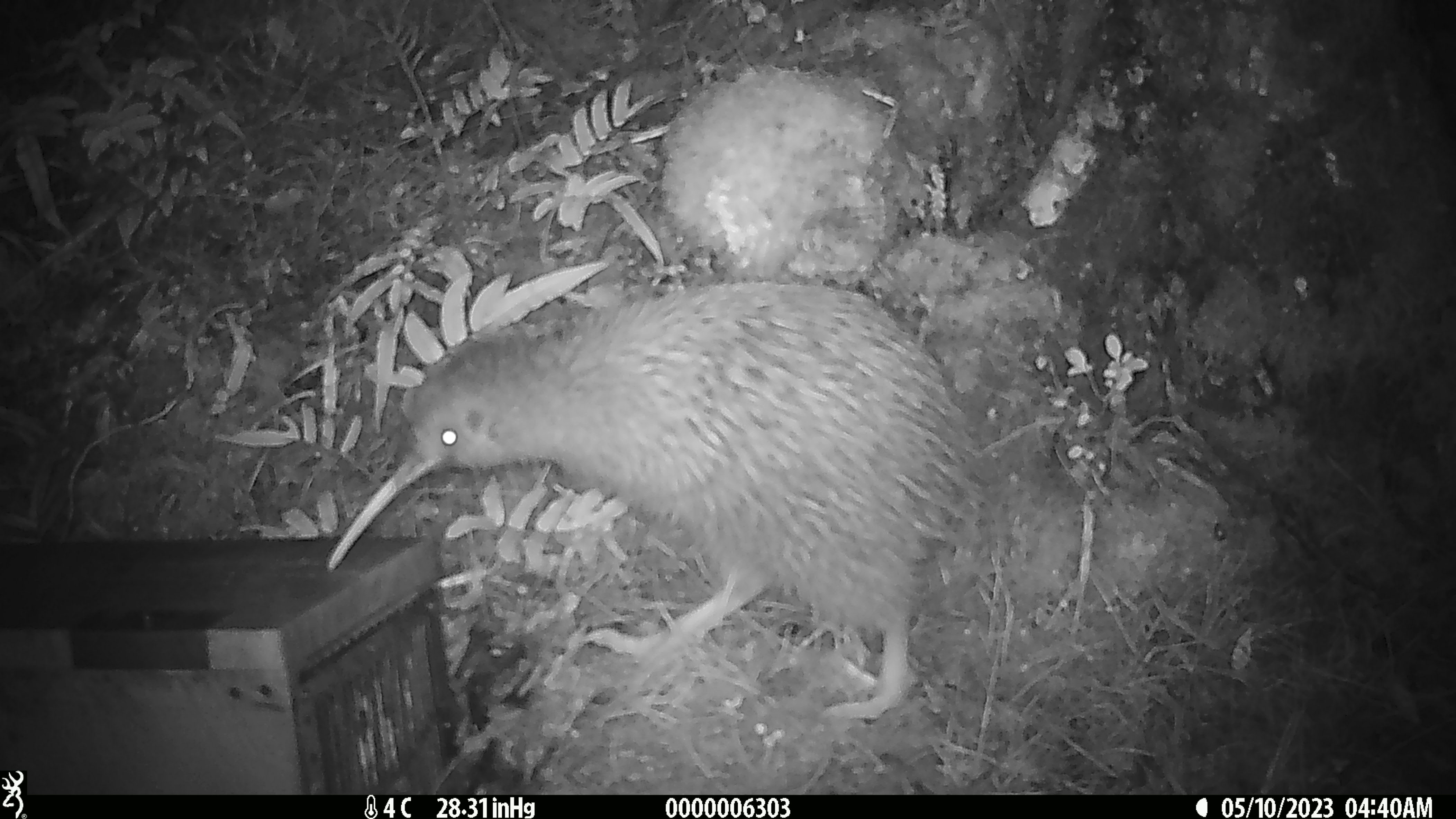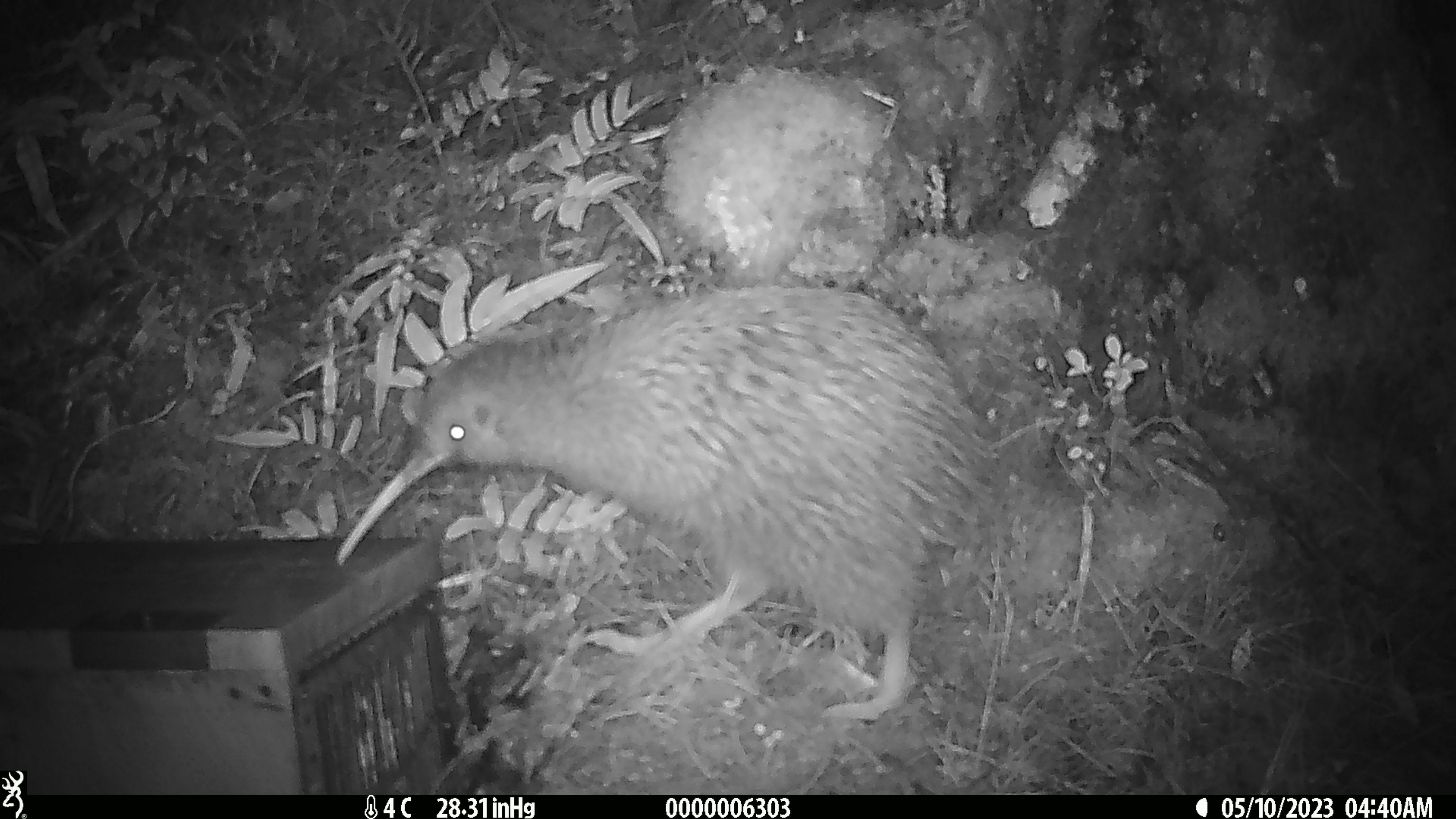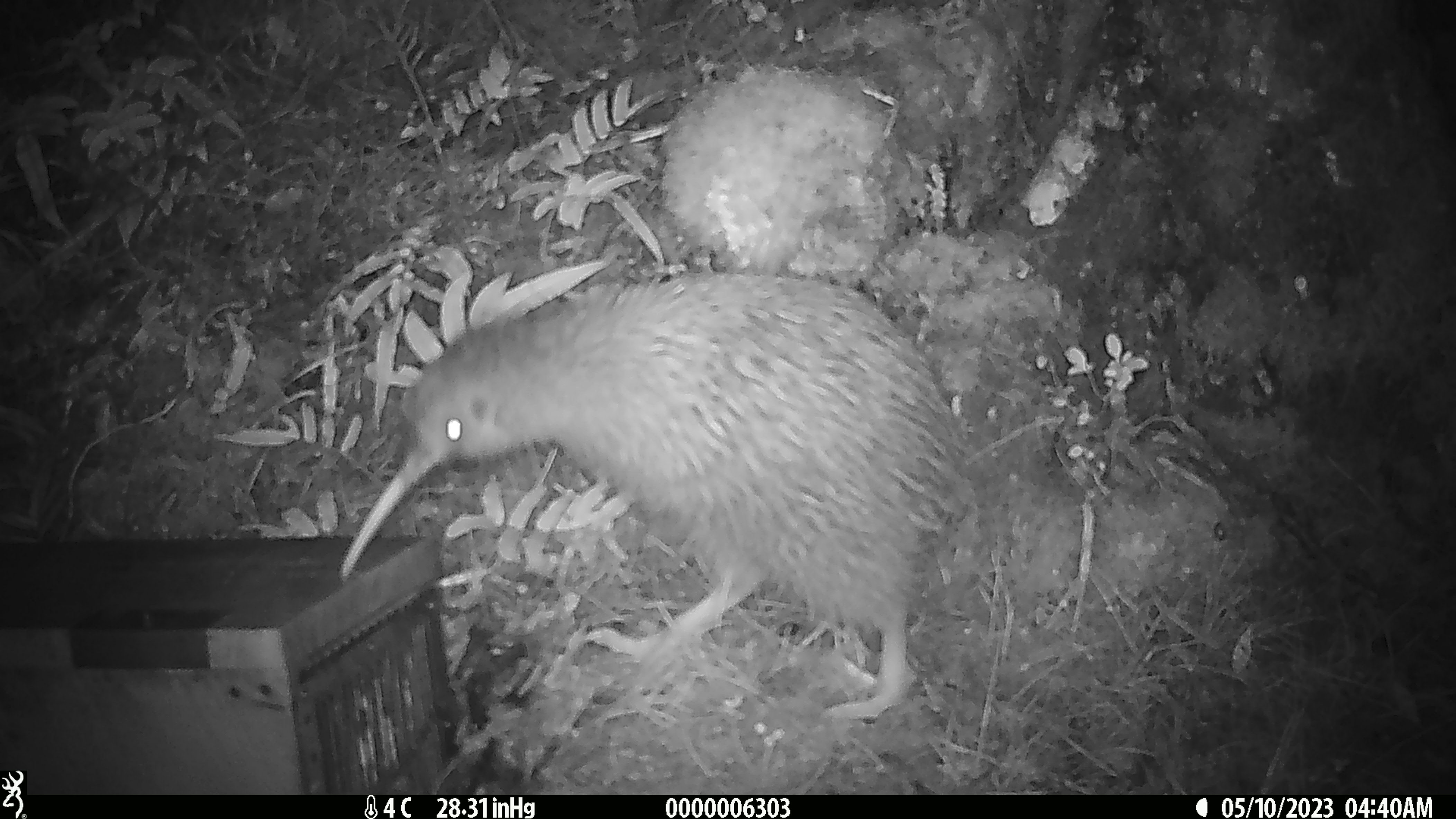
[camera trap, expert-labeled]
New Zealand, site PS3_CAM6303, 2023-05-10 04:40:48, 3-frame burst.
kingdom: Animalia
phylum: Chordata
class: Aves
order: Apterygiformes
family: Apterygidae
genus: Apteryx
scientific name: Apteryx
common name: kiwi